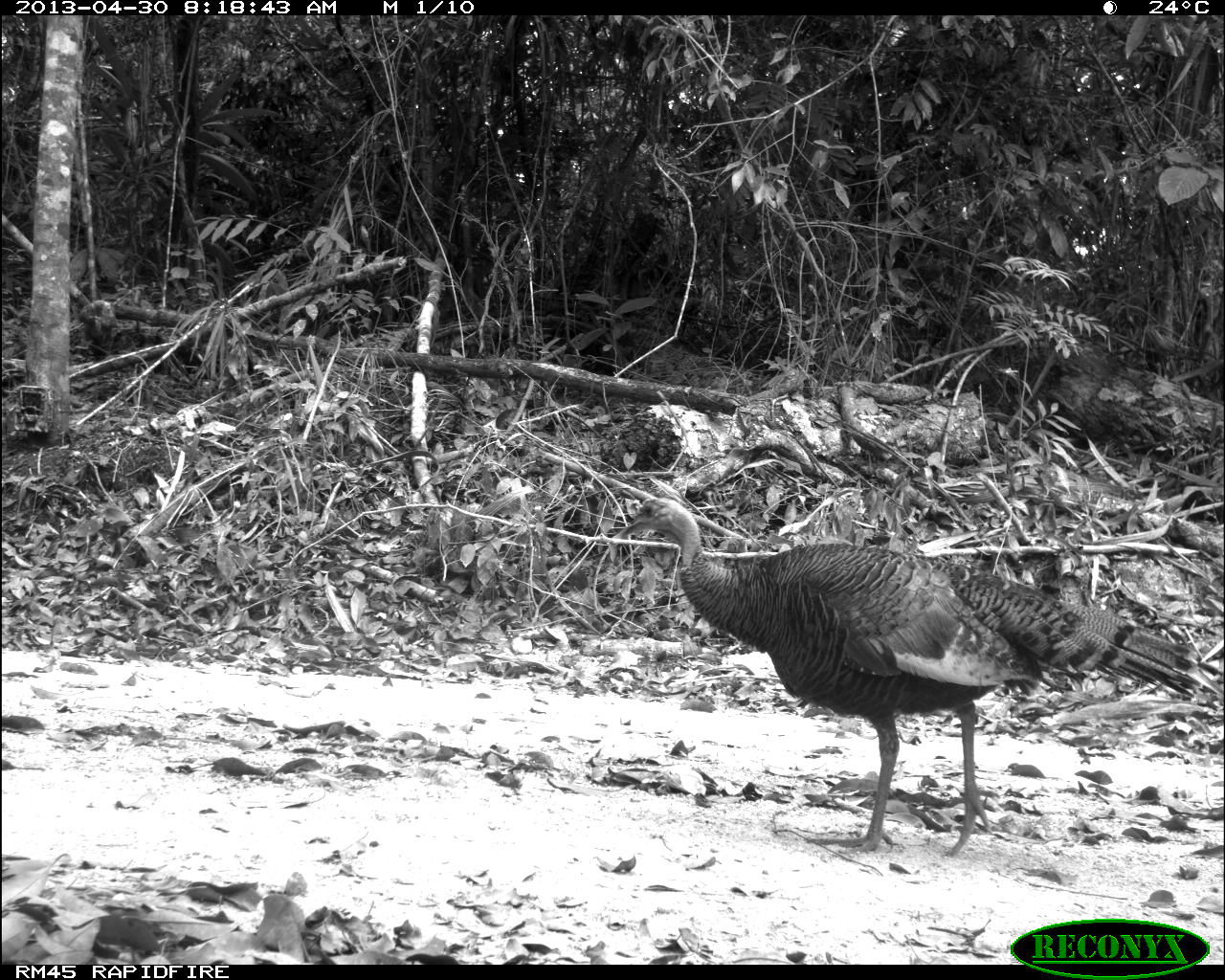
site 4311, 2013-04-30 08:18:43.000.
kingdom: Animalia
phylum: Chordata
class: Aves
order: Galliformes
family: Phasianidae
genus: Meleagris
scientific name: Meleagris ocellata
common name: ocellated turkey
Meleagris ocellata (ocellated turkey), count 1, sex female.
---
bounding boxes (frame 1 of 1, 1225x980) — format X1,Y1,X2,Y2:
meleagris ocellata: 604,493,1197,859; 901,866,906,878